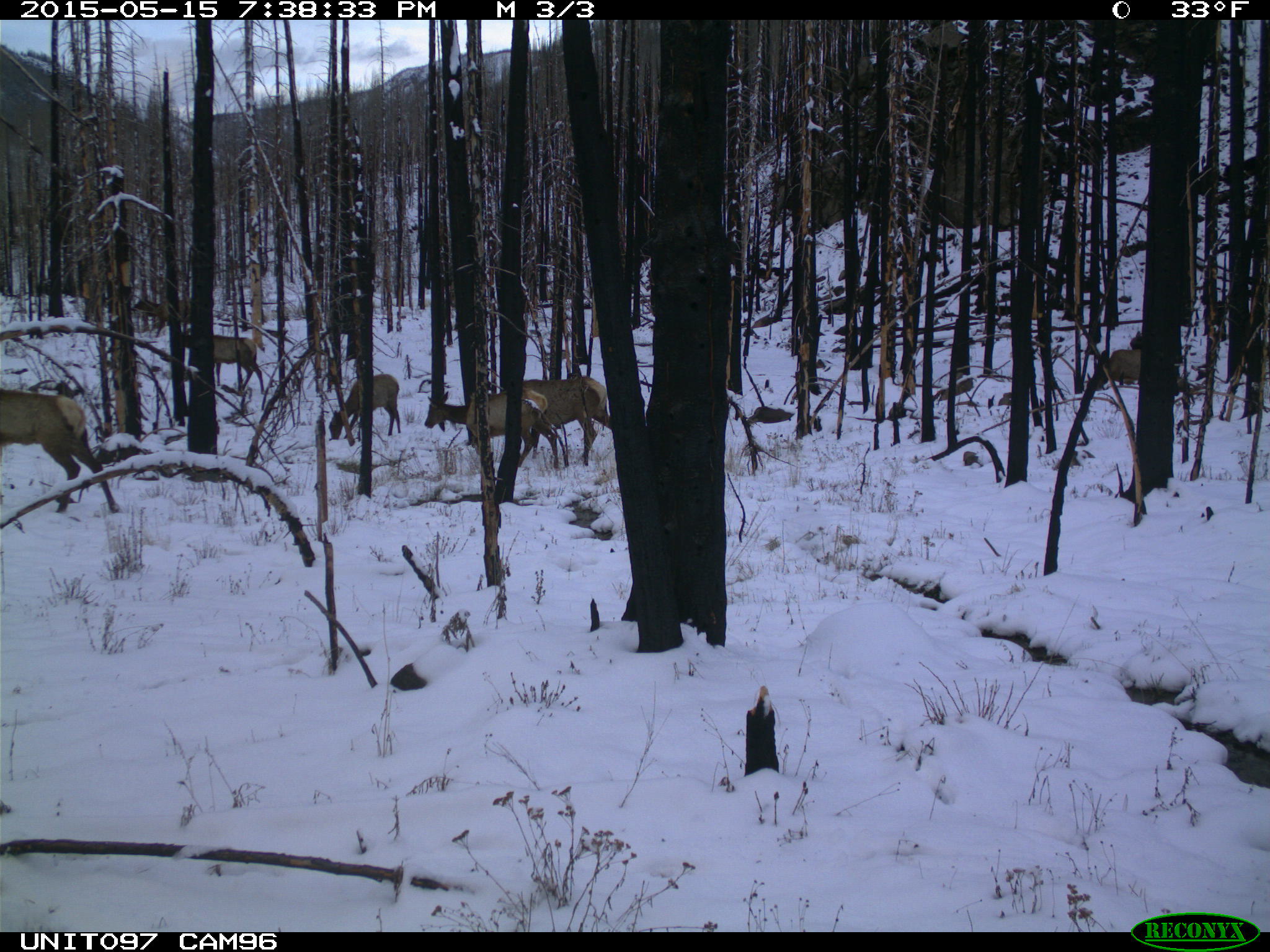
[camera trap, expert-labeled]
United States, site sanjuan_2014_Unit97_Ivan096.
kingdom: Animalia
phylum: Chordata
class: Mammalia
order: Artiodactyla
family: Cervidae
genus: Cervus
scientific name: Cervus elaphus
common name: red deer